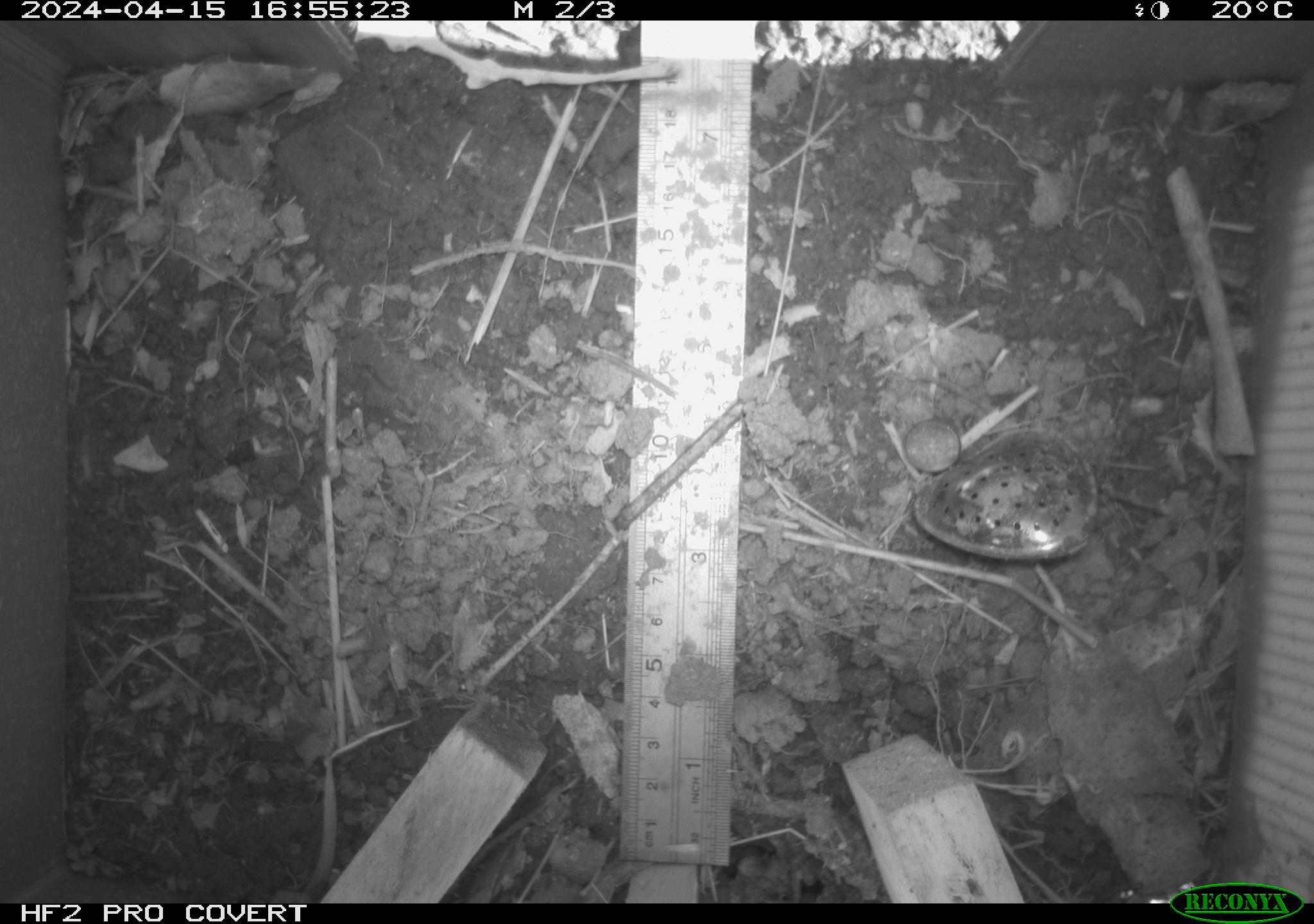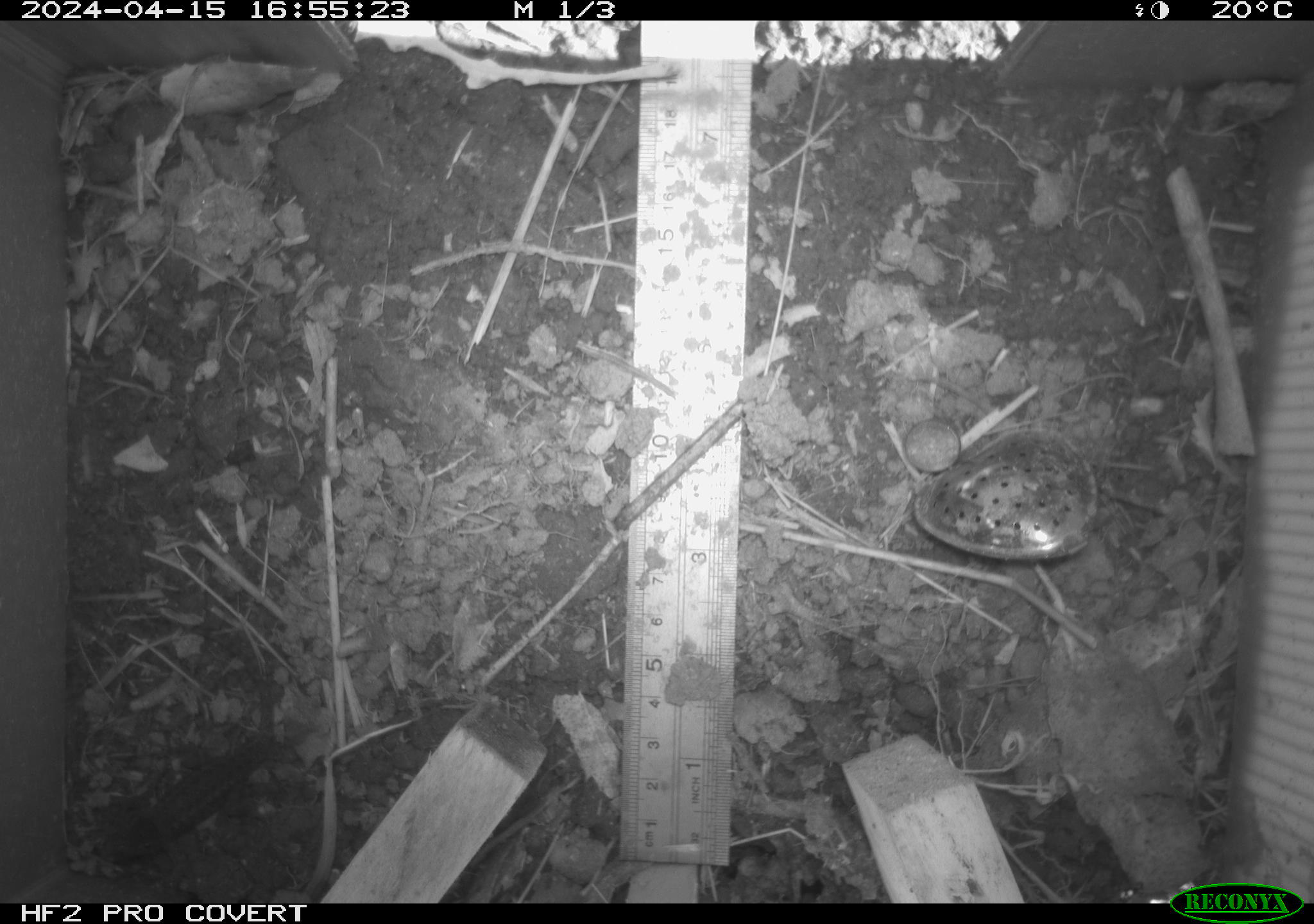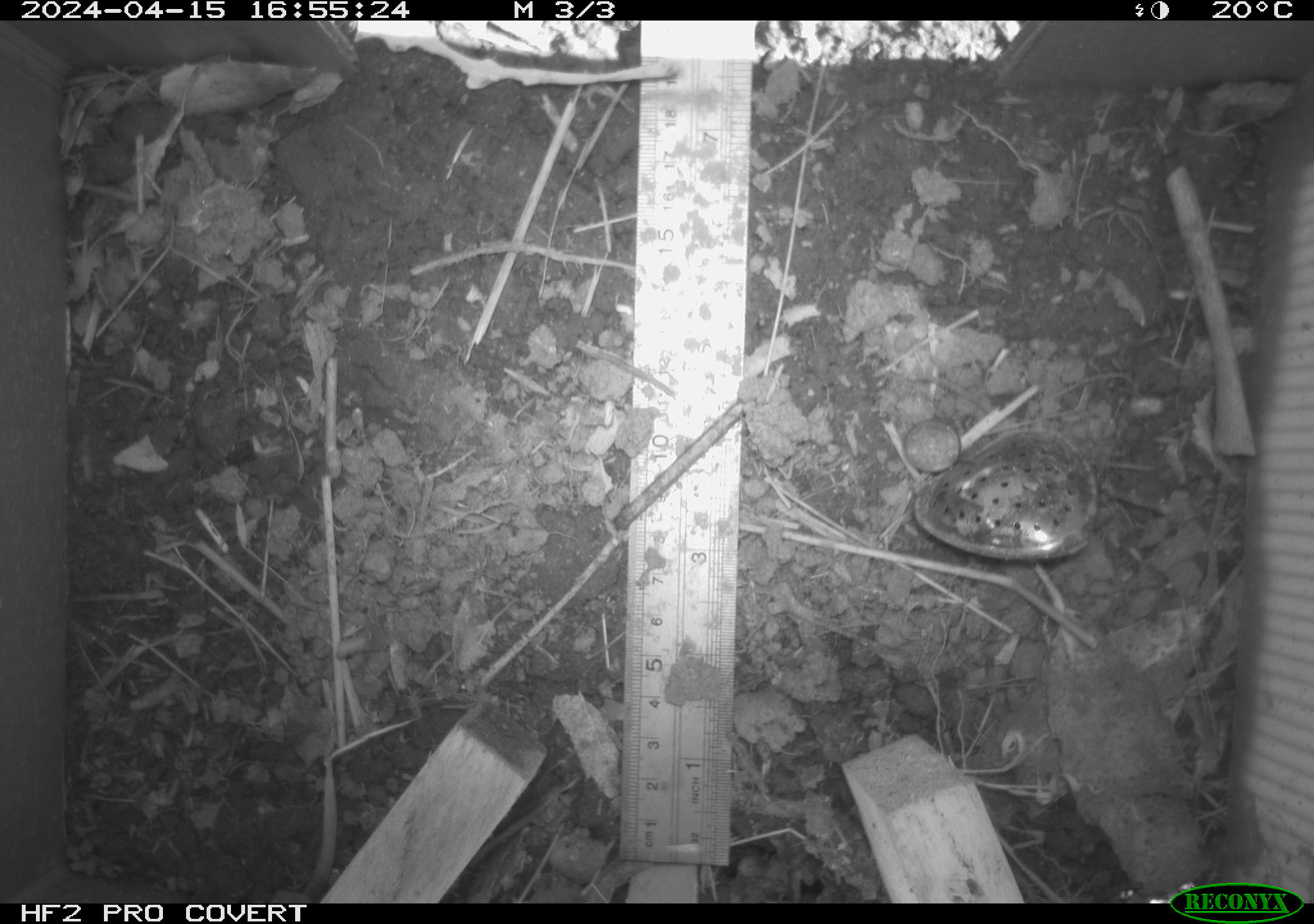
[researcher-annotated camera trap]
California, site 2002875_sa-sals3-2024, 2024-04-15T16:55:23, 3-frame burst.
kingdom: Animalia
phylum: Chordata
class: Reptilia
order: Squamata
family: Phrynosomatidae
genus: Sceloporus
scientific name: Sceloporus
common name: spiny lizards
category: sceloporus species